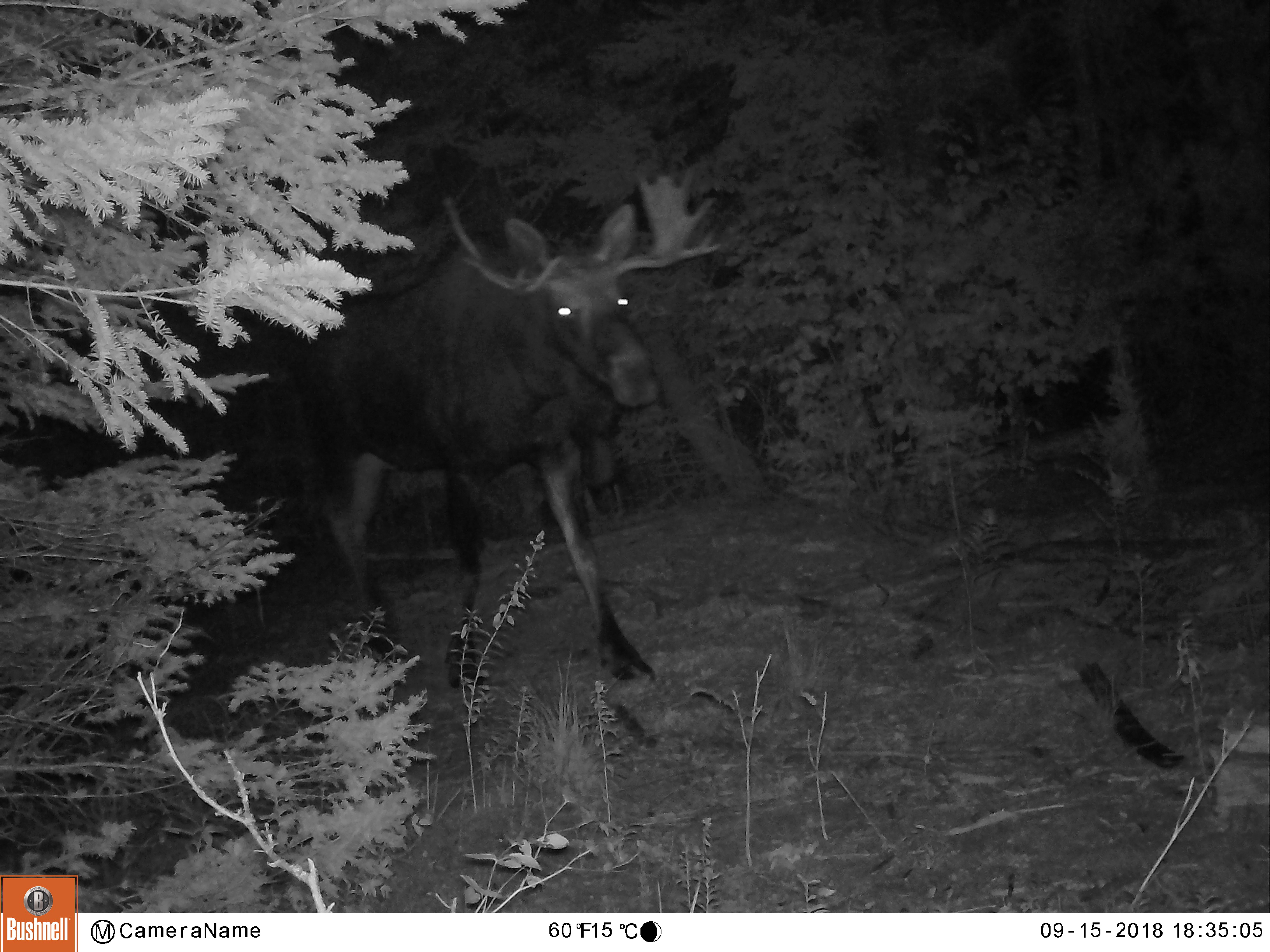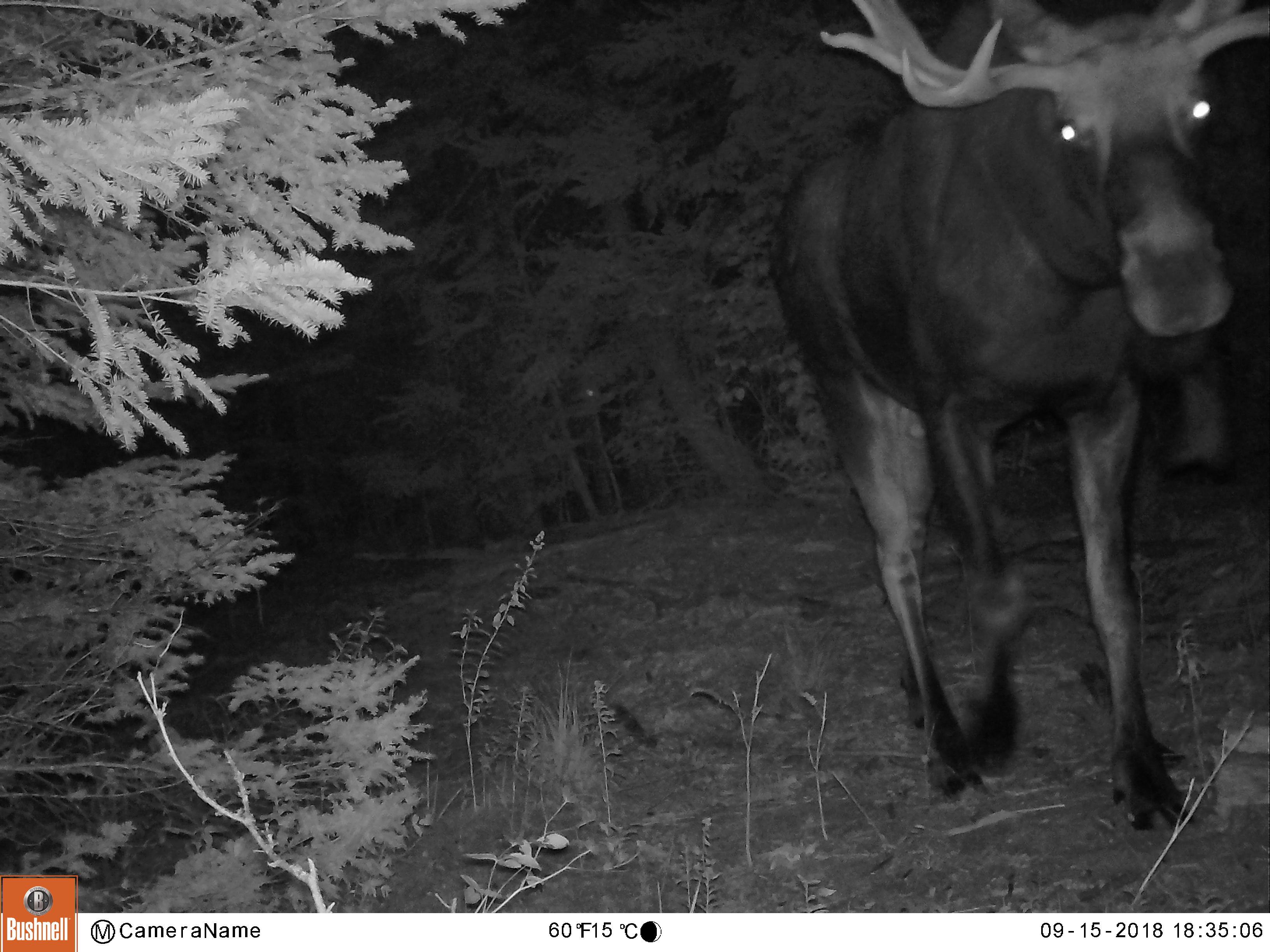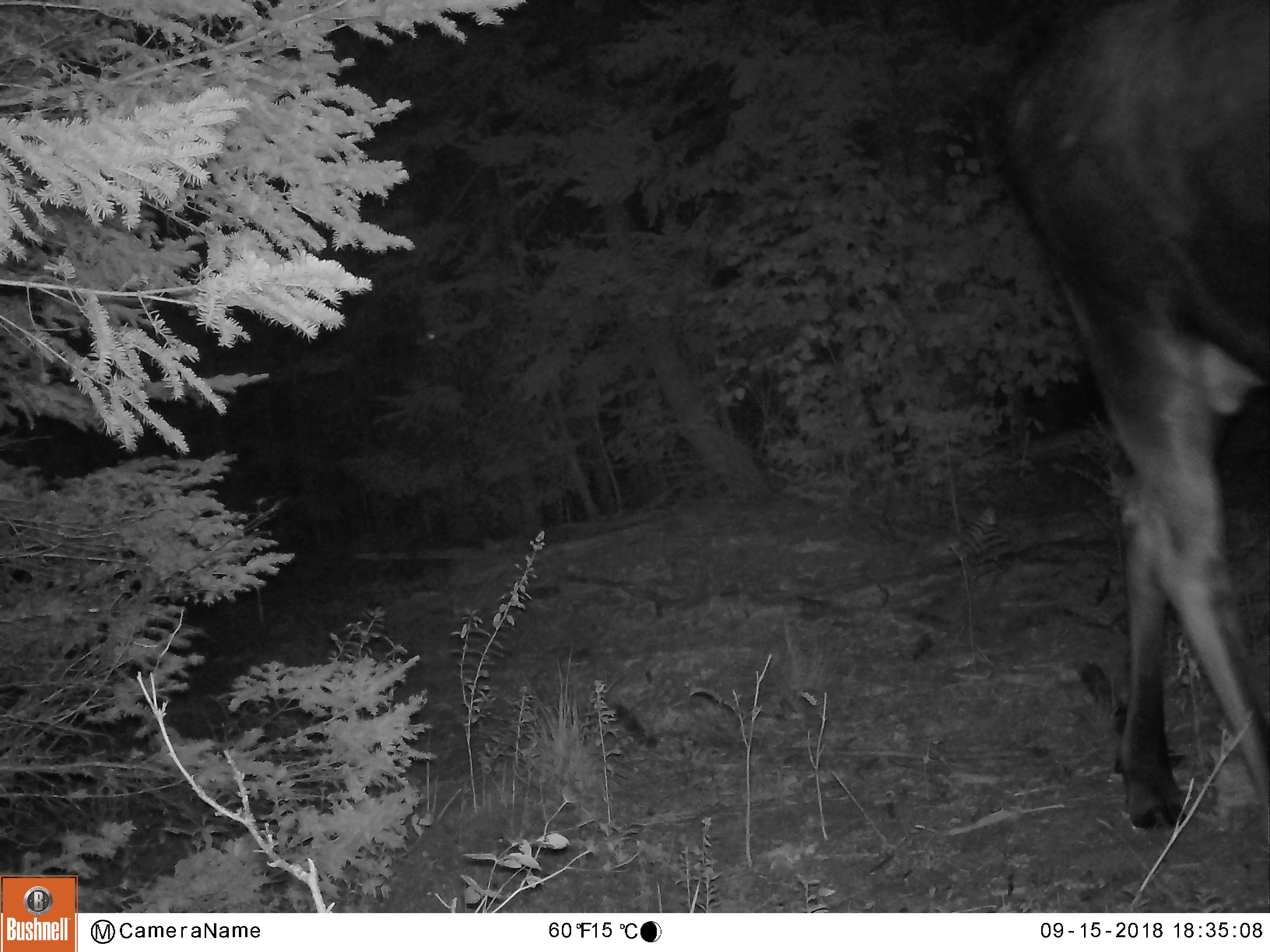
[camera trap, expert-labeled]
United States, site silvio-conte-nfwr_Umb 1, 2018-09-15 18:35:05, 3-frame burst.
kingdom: Animalia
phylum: Chordata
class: Mammalia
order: Artiodactyla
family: Cervidae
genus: Alces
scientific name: Alces alces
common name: moose